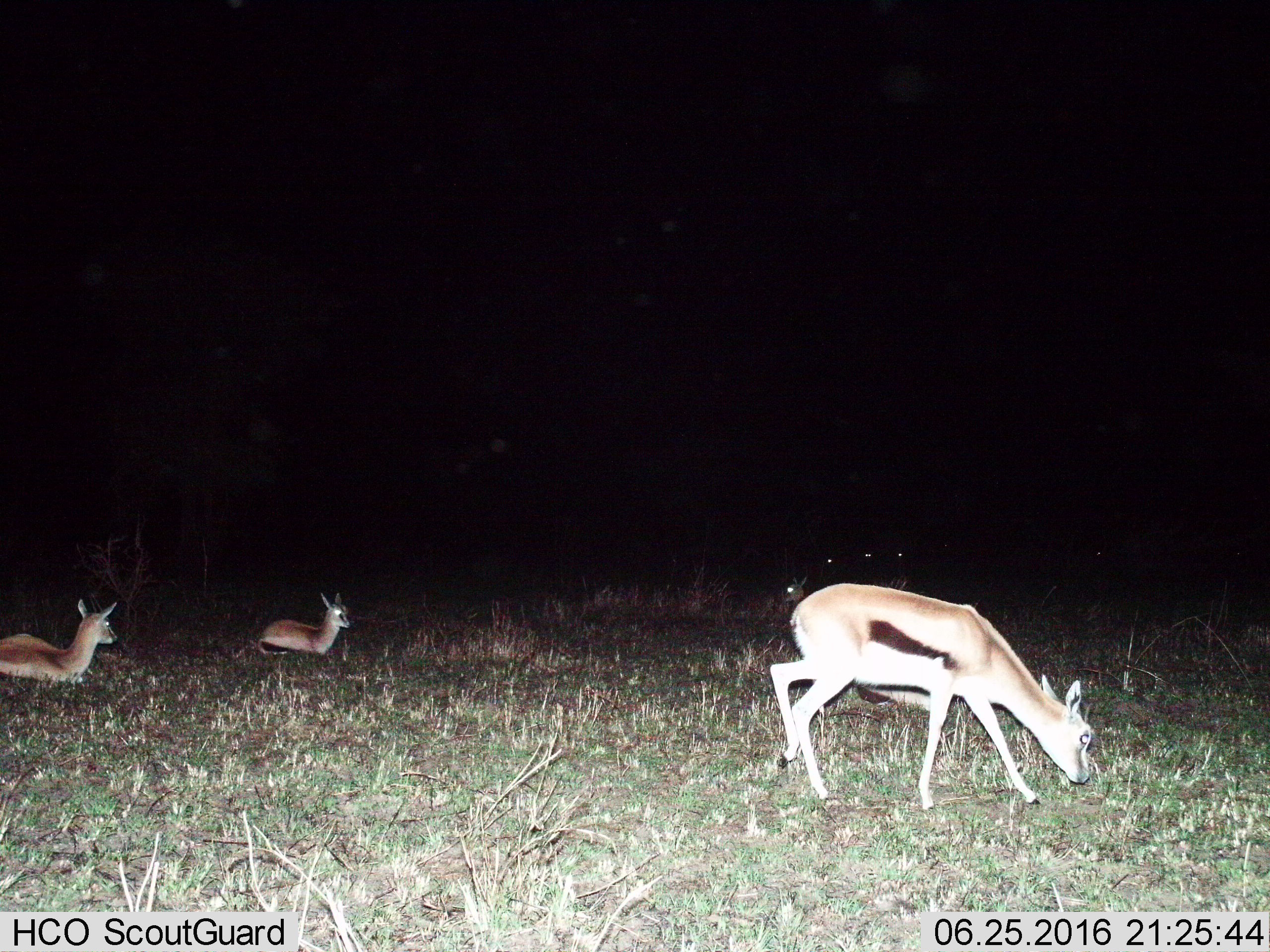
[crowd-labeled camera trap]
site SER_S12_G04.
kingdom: Animalia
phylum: Chordata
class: Mammalia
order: Artiodactyla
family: Bovidae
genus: Eudorcas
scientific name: Eudorcas thomsonii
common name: thomson's gazelle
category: gazellethomsons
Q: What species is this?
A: Gazellethomsons (thomson's gazelle) (Eudorcas thomsonii).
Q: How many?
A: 7.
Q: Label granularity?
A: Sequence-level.